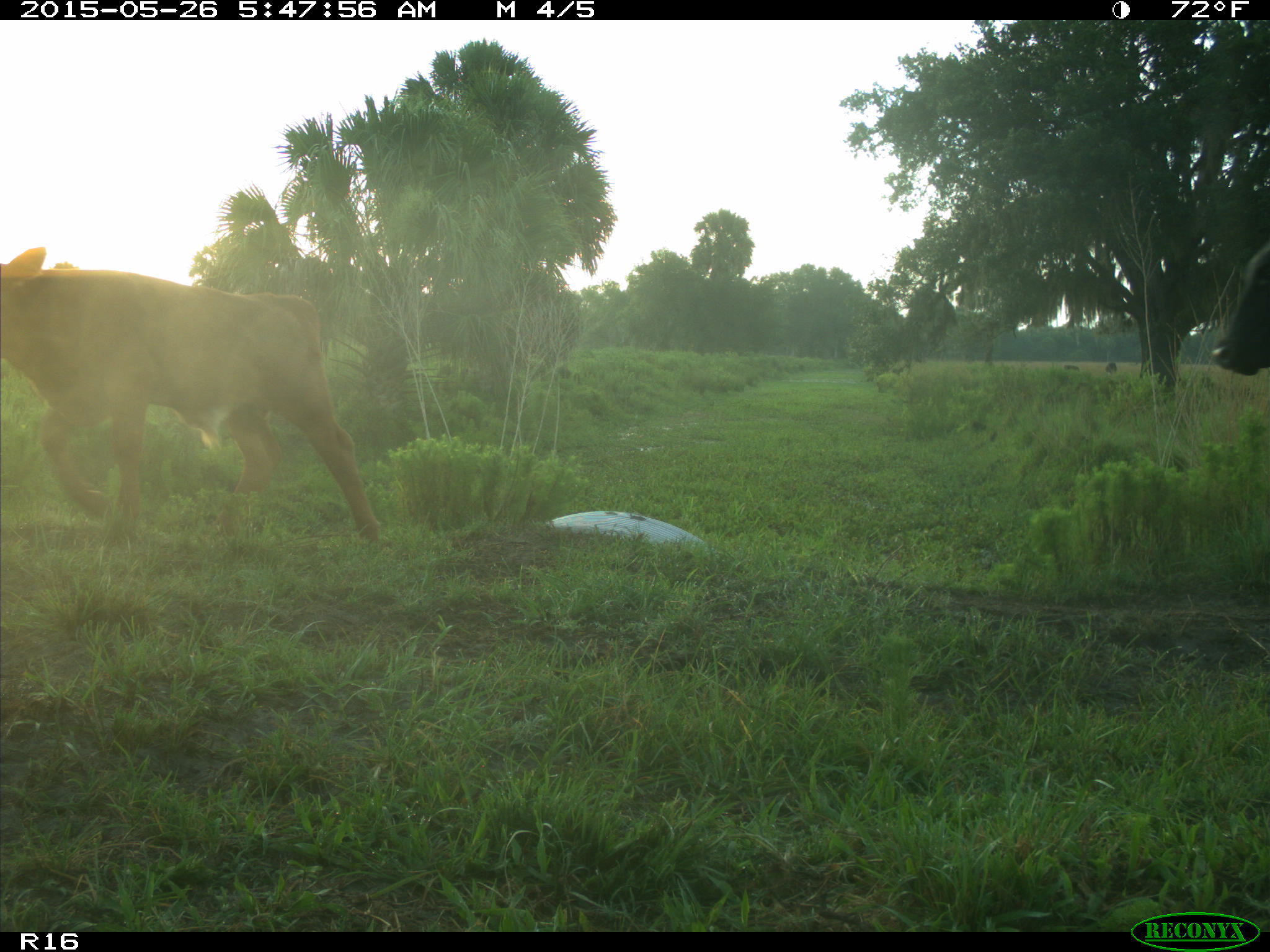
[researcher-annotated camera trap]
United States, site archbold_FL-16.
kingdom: Animalia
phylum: Chordata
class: Mammalia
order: Artiodactyla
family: Bovidae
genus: Bos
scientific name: Bos taurus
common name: domestic cow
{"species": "Bos taurus (domestic cow)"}